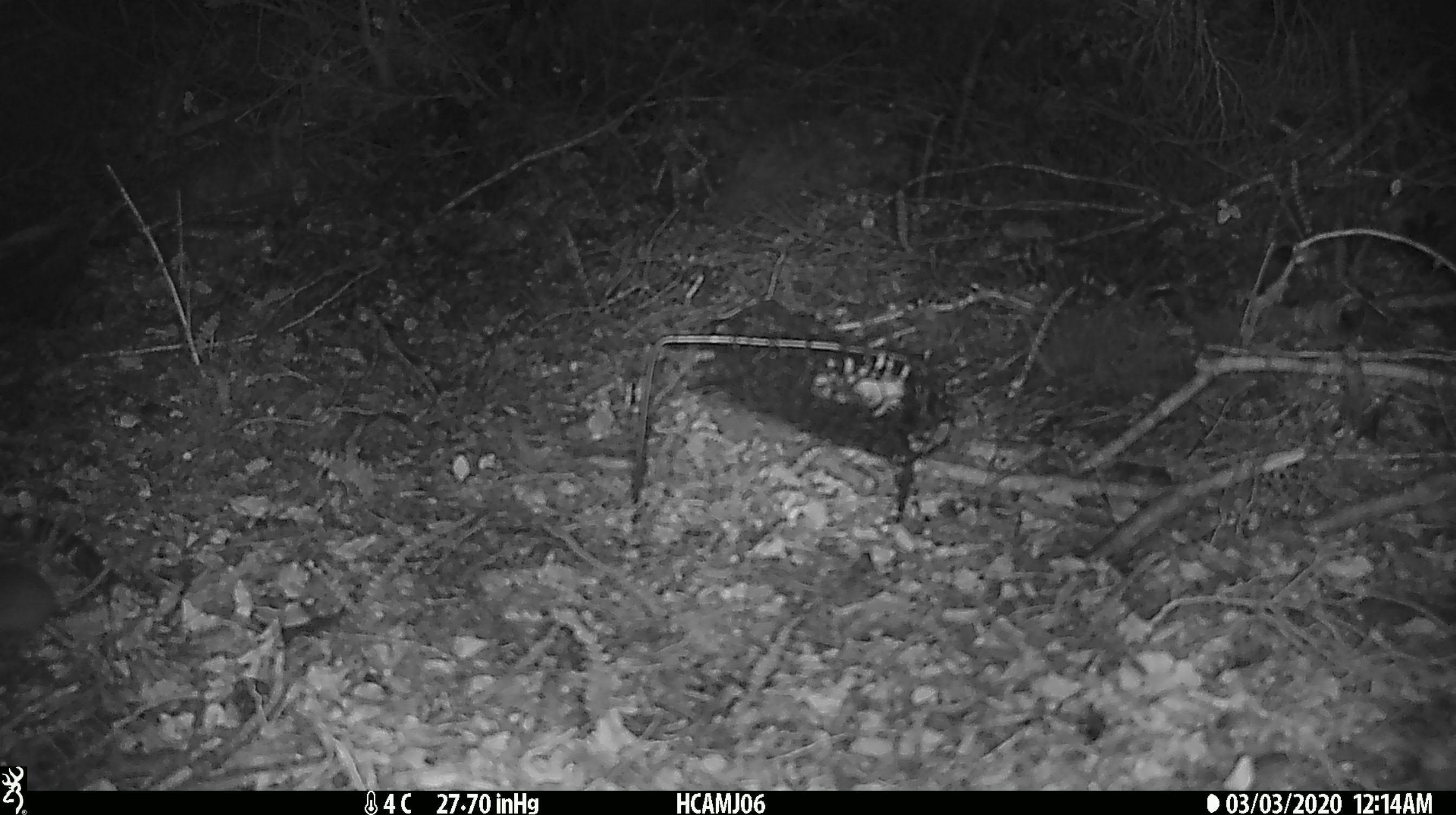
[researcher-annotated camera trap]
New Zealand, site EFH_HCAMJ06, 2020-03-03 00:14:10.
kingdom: Animalia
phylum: Chordata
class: Mammalia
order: Rodentia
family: Muridae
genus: Mus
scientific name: Mus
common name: mouse